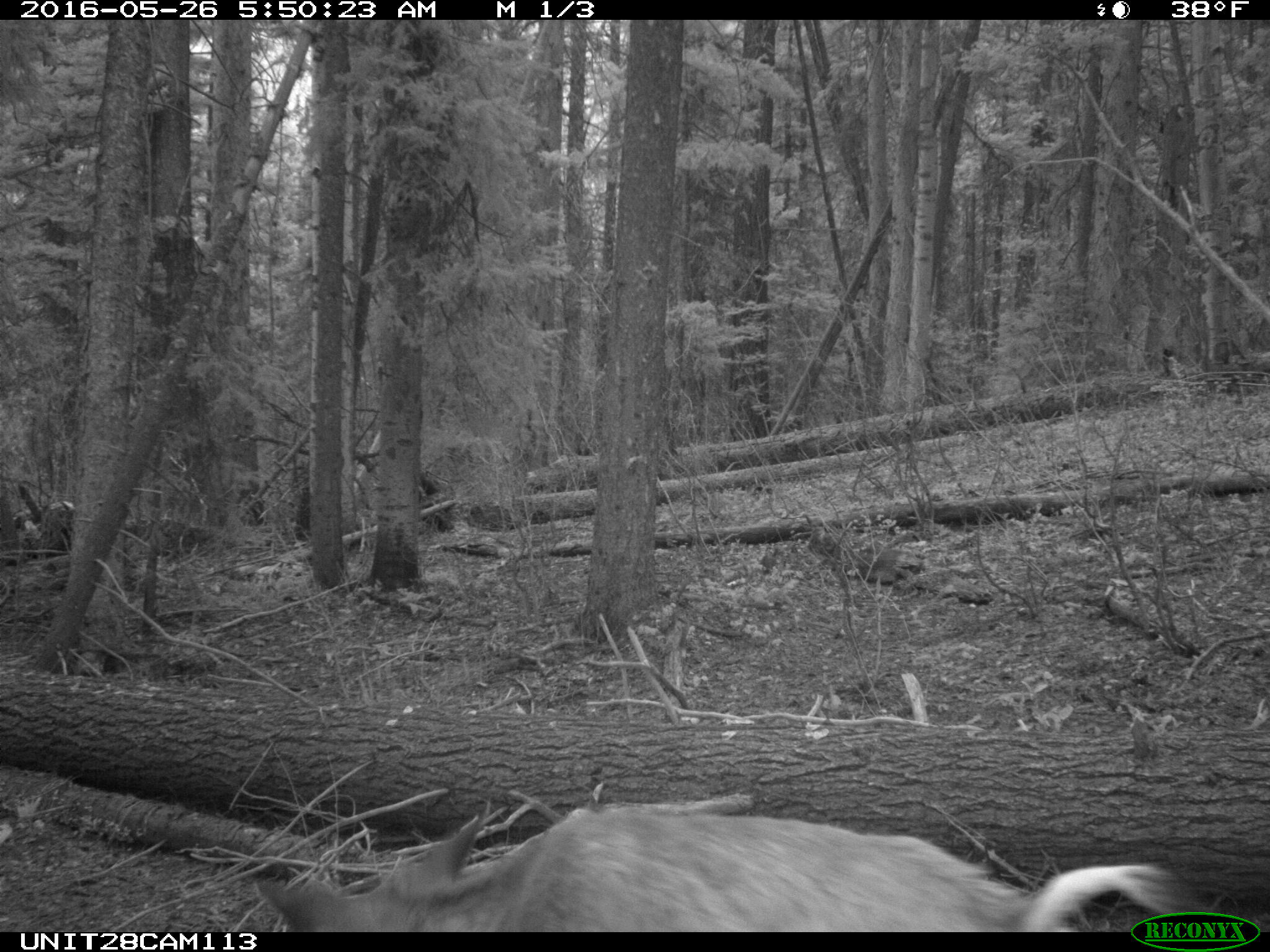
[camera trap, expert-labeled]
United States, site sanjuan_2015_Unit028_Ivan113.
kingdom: Animalia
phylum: Chordata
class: Mammalia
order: Artiodactyla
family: Cervidae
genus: Odocoileus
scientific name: Odocoileus hemionus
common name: mule deer